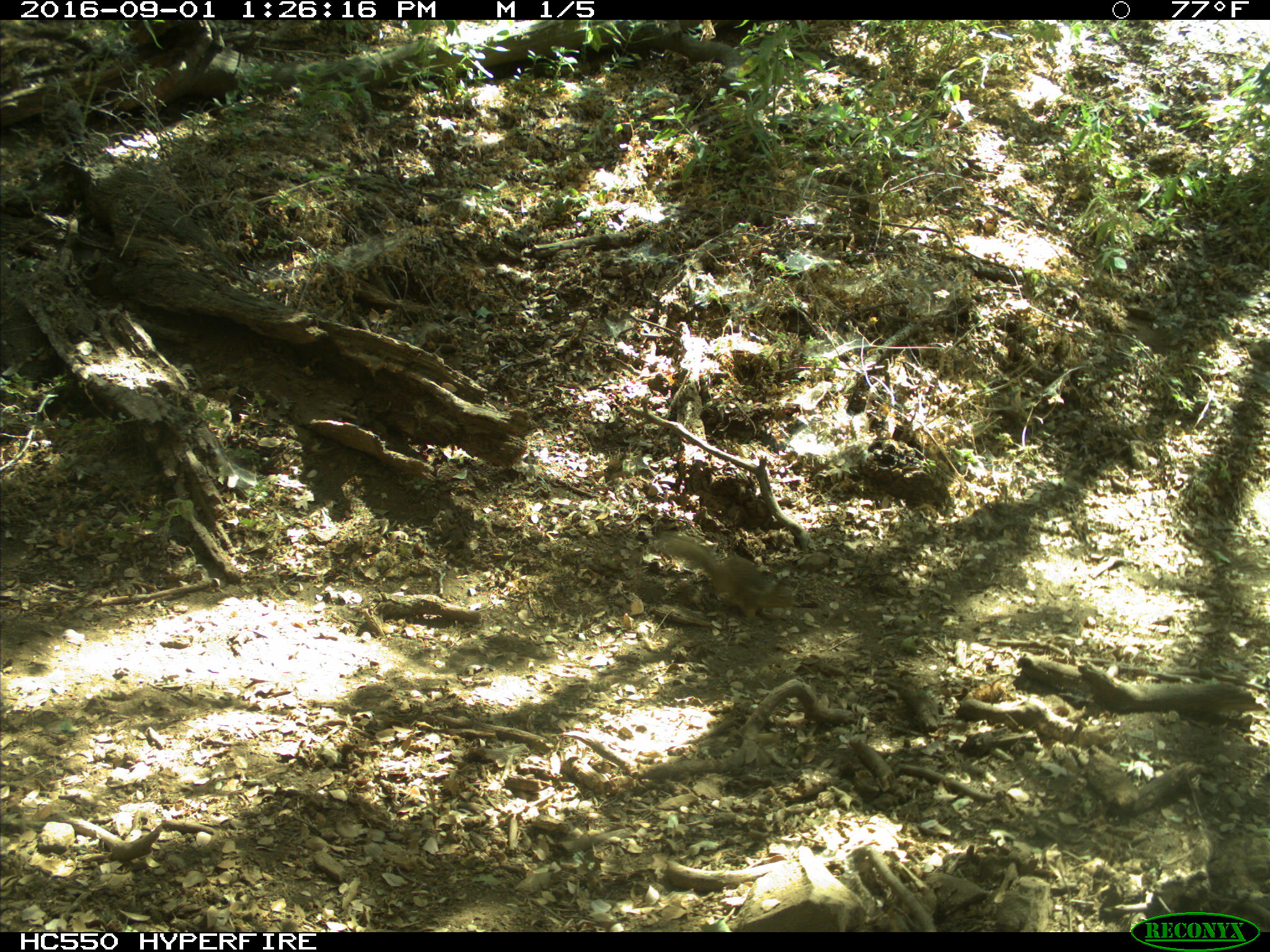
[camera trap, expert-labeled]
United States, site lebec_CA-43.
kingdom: Animalia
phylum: Chordata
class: Mammalia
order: Rodentia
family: Sciuridae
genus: Otospermophilus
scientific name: Otospermophilus beecheyi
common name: california ground squirrel